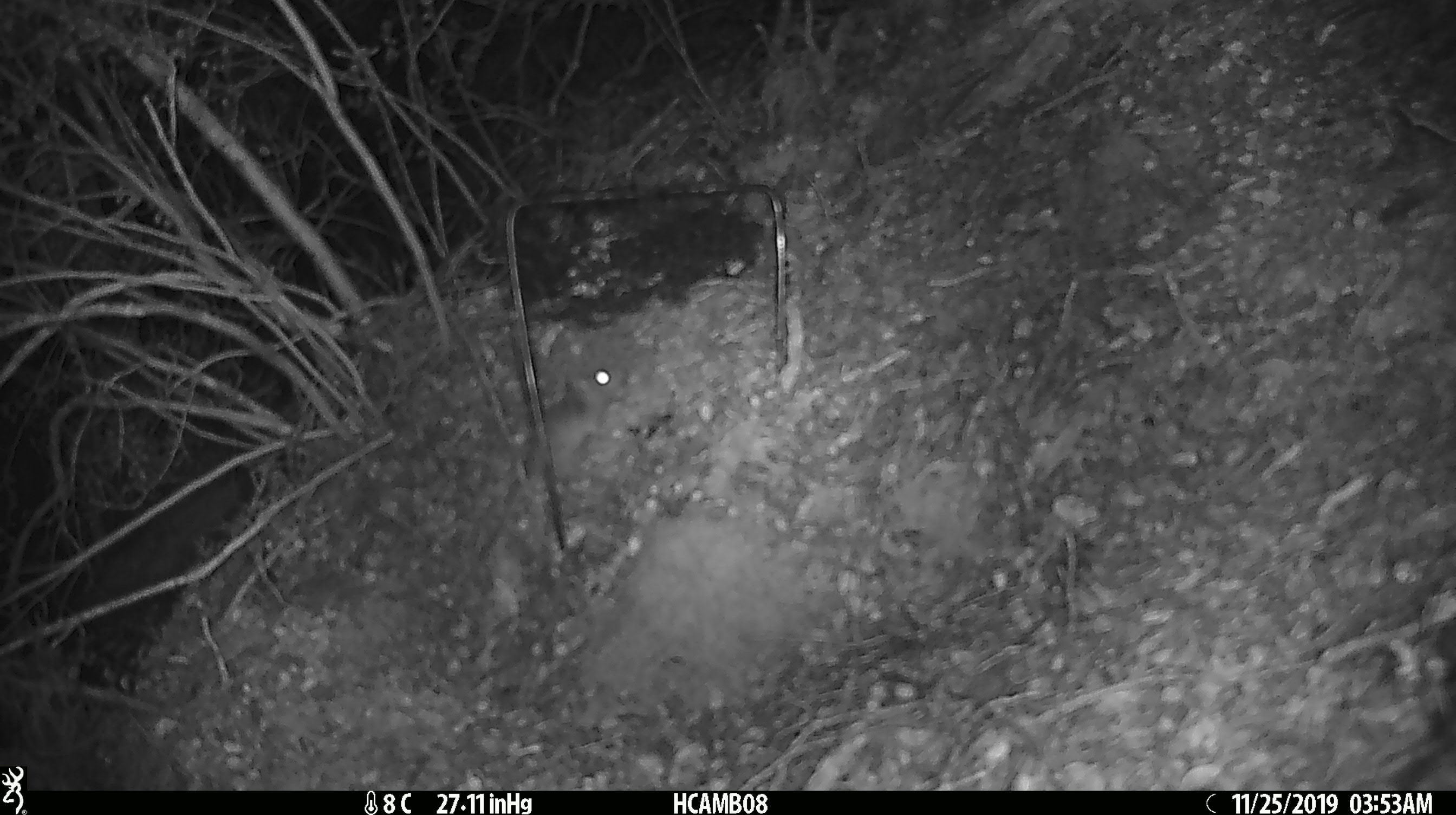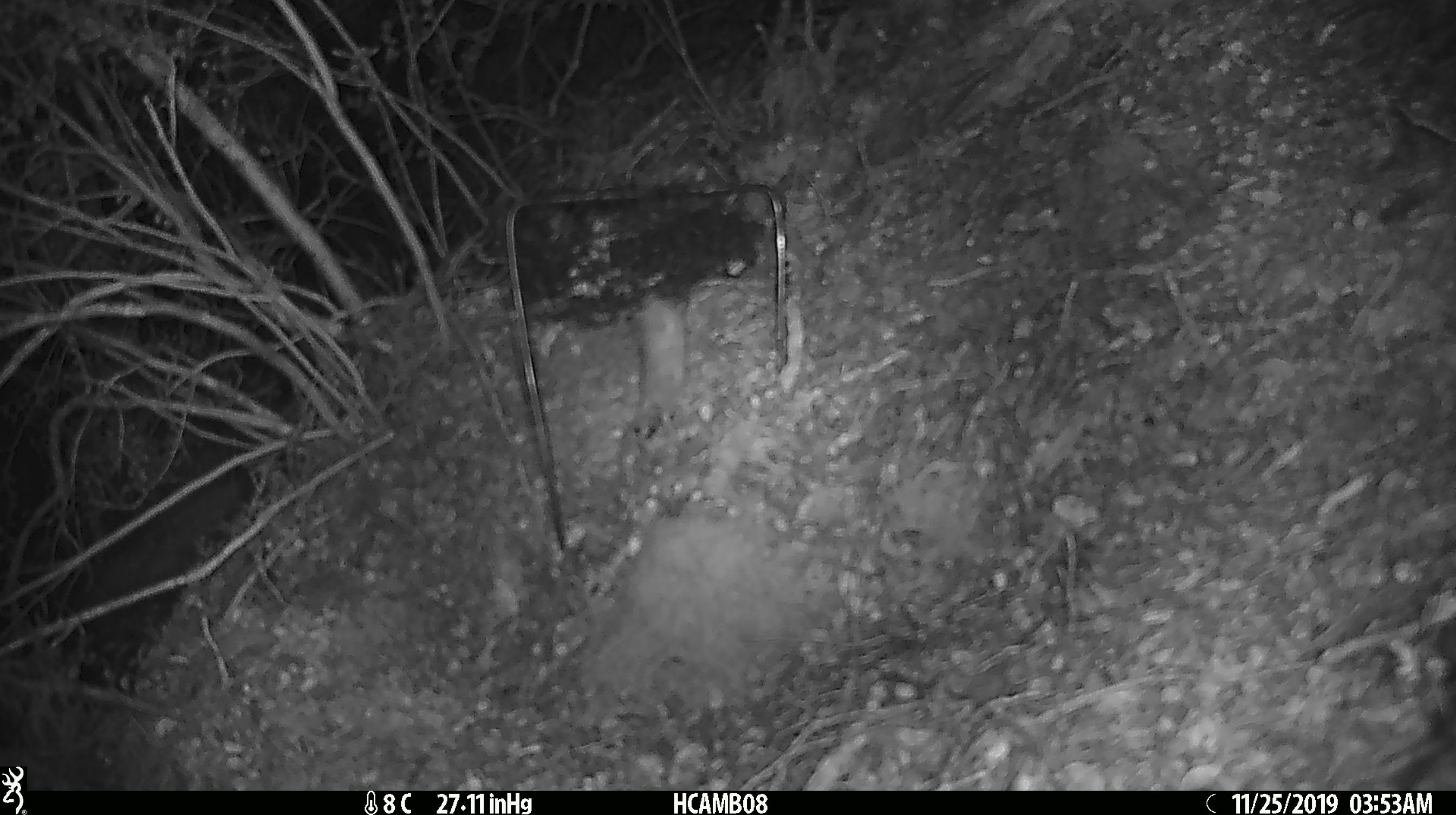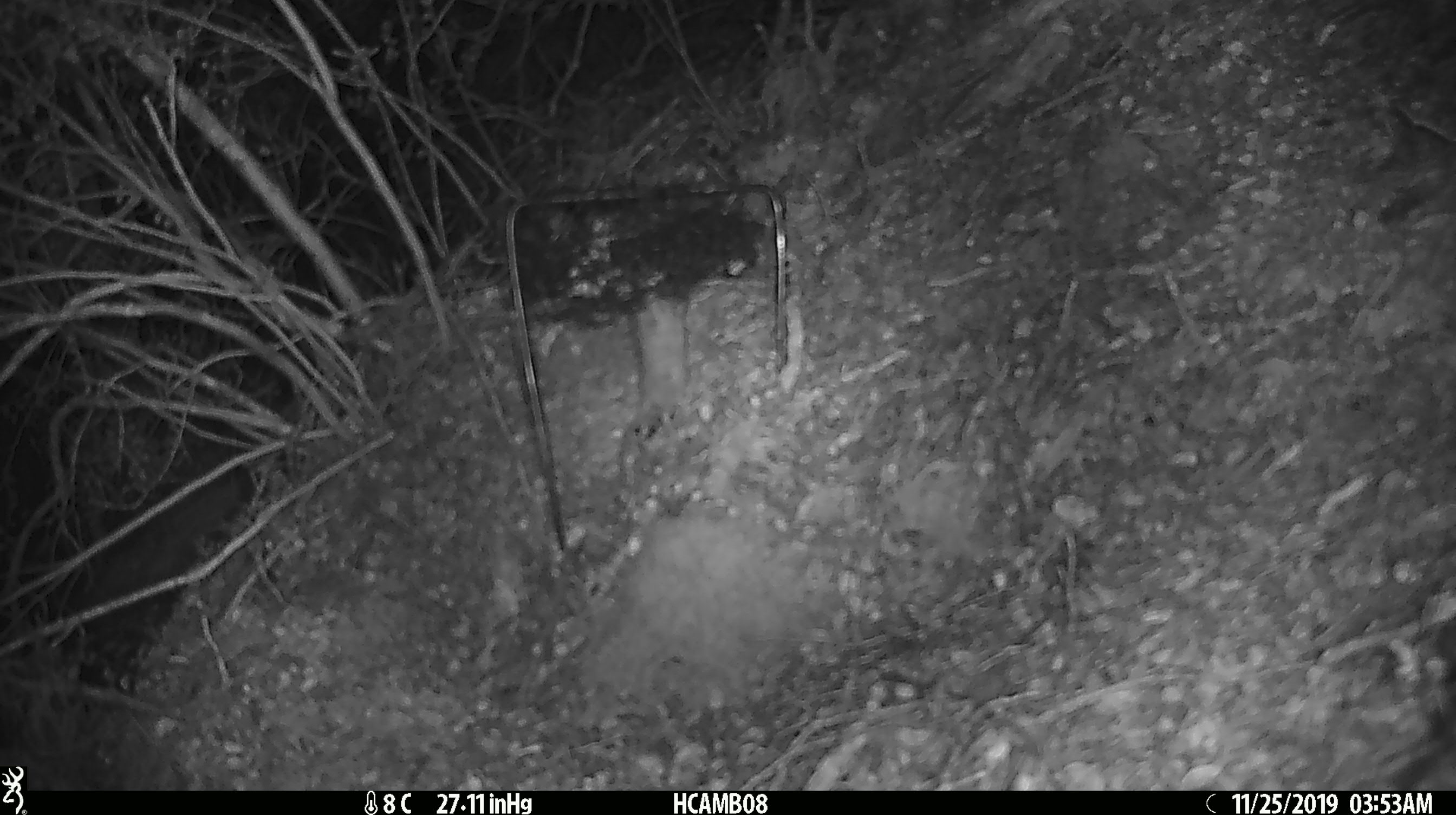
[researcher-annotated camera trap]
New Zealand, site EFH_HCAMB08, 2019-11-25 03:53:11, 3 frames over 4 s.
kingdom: Animalia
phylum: Chordata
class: Mammalia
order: Rodentia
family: Muridae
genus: Mus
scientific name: Mus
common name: mouse